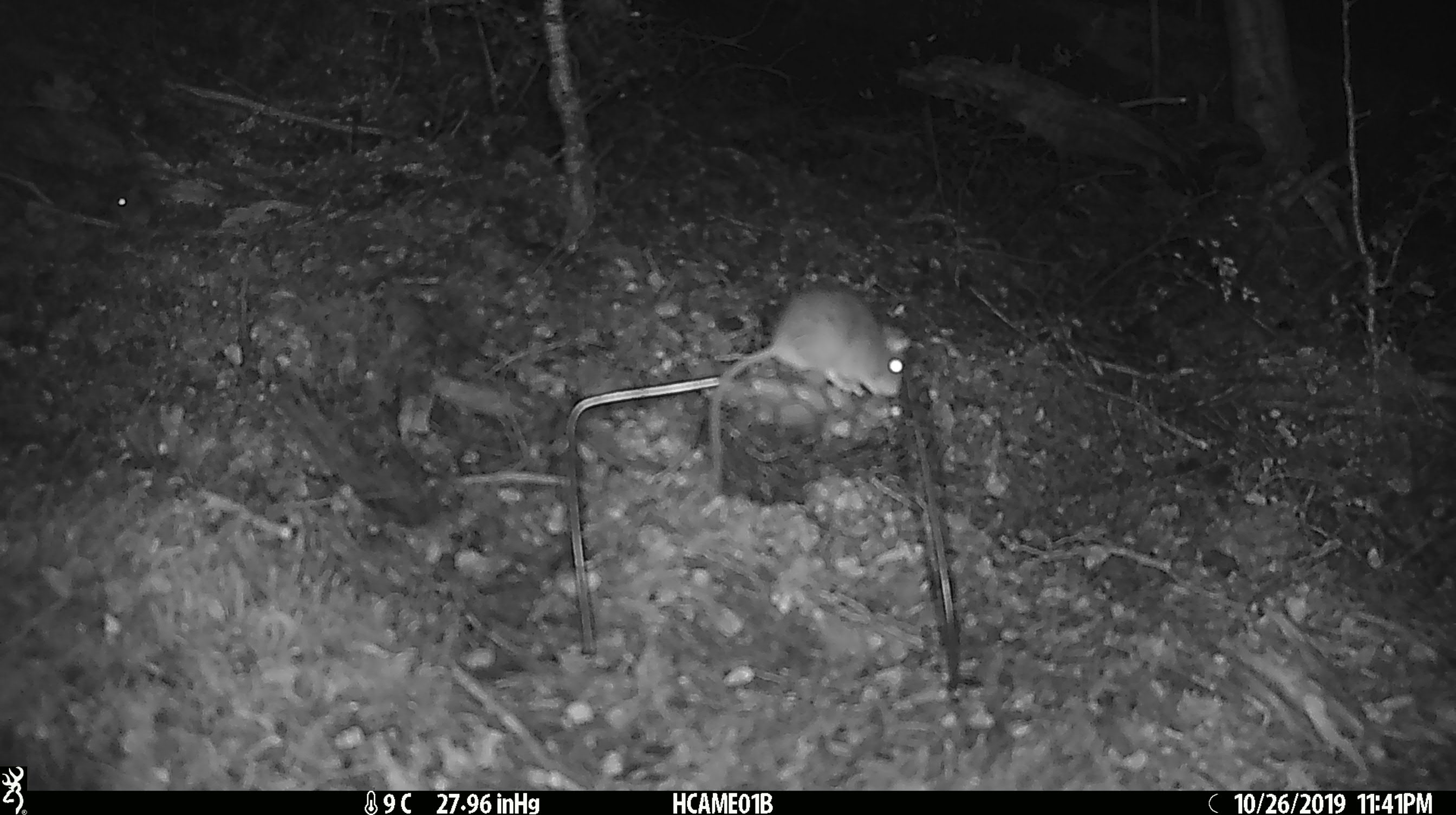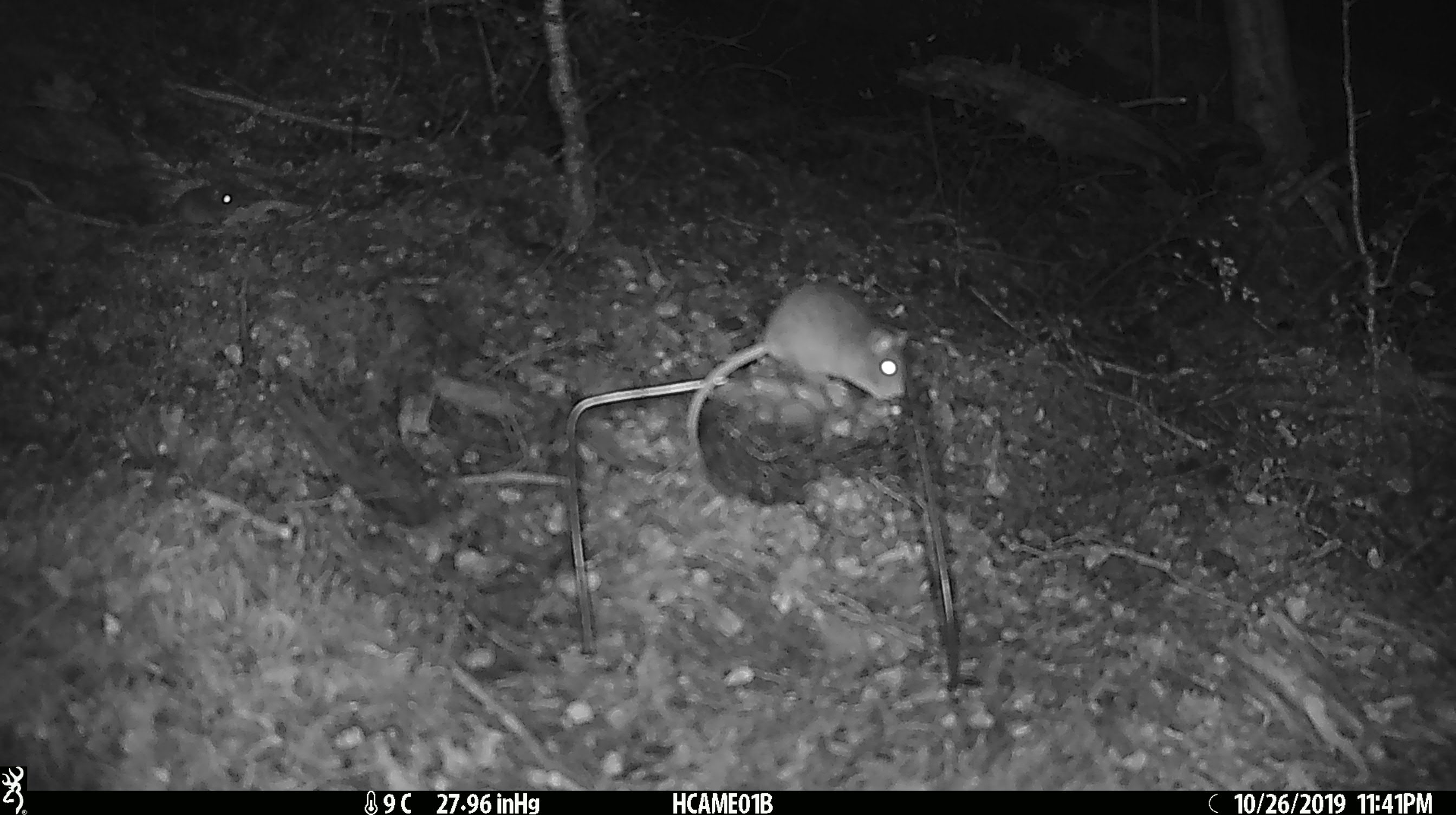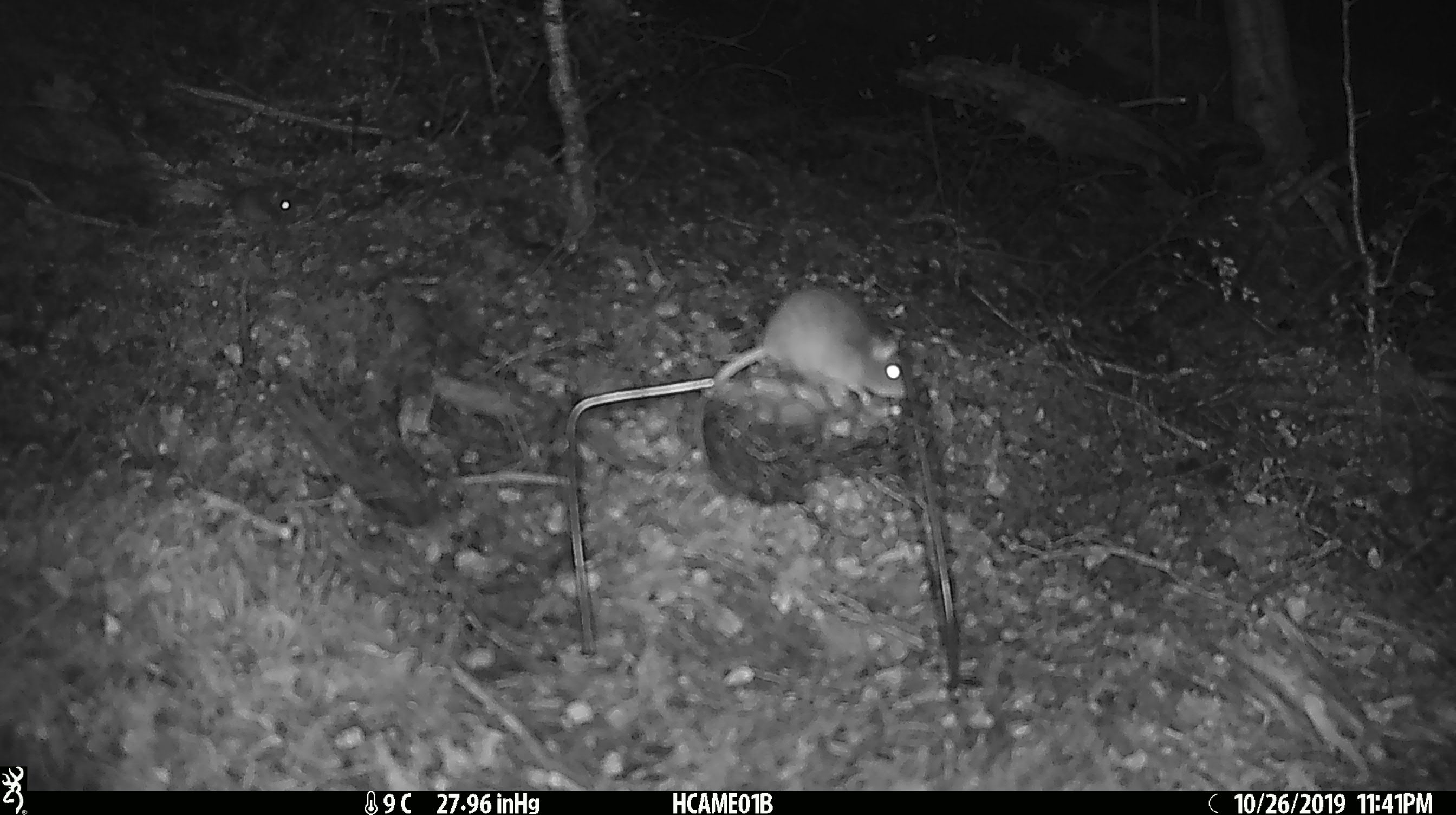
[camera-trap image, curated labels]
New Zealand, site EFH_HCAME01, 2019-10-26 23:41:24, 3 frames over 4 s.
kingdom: Animalia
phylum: Chordata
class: Mammalia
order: Rodentia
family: Muridae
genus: Mus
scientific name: Mus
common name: mouse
Mouse (Mus).